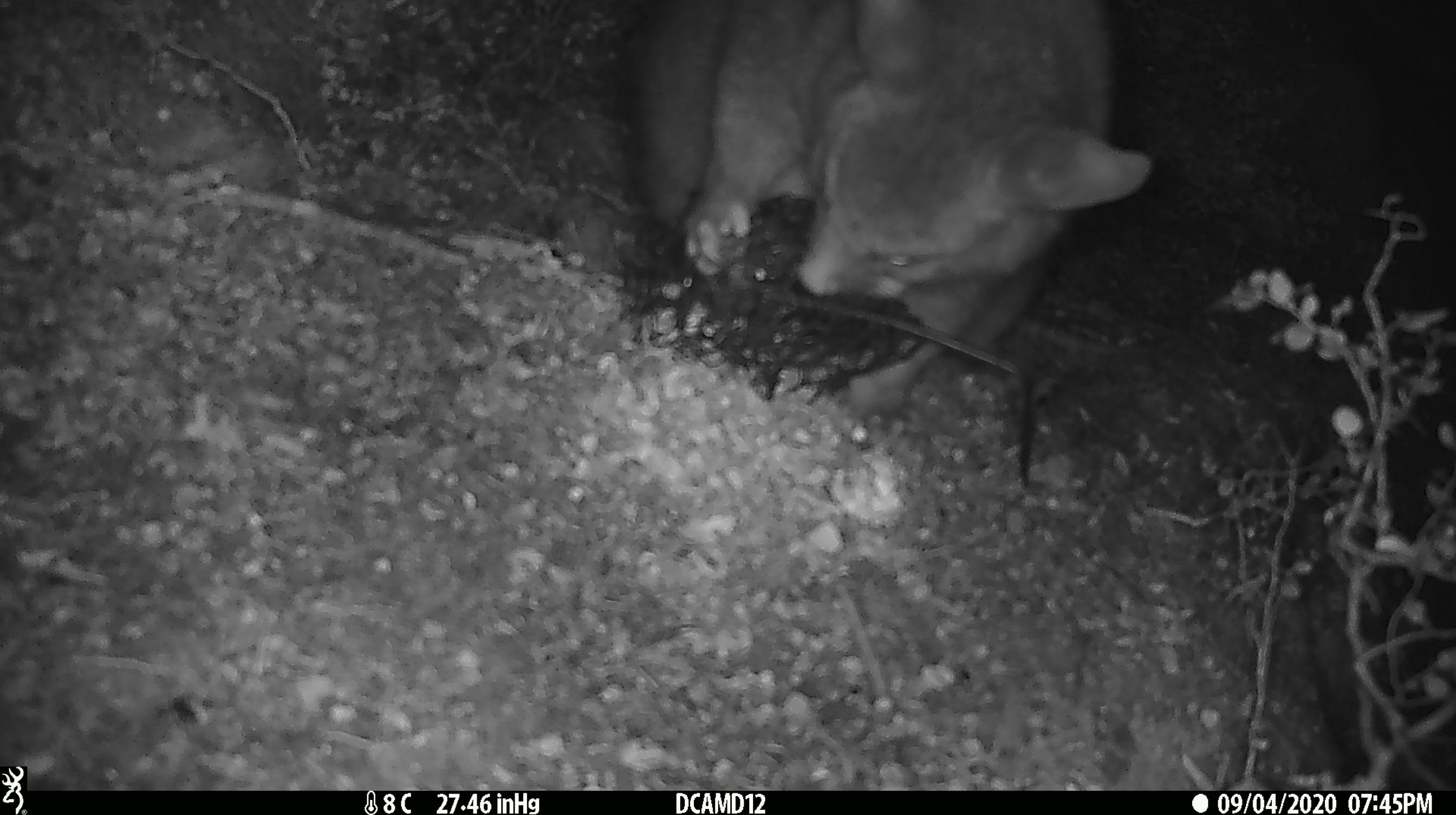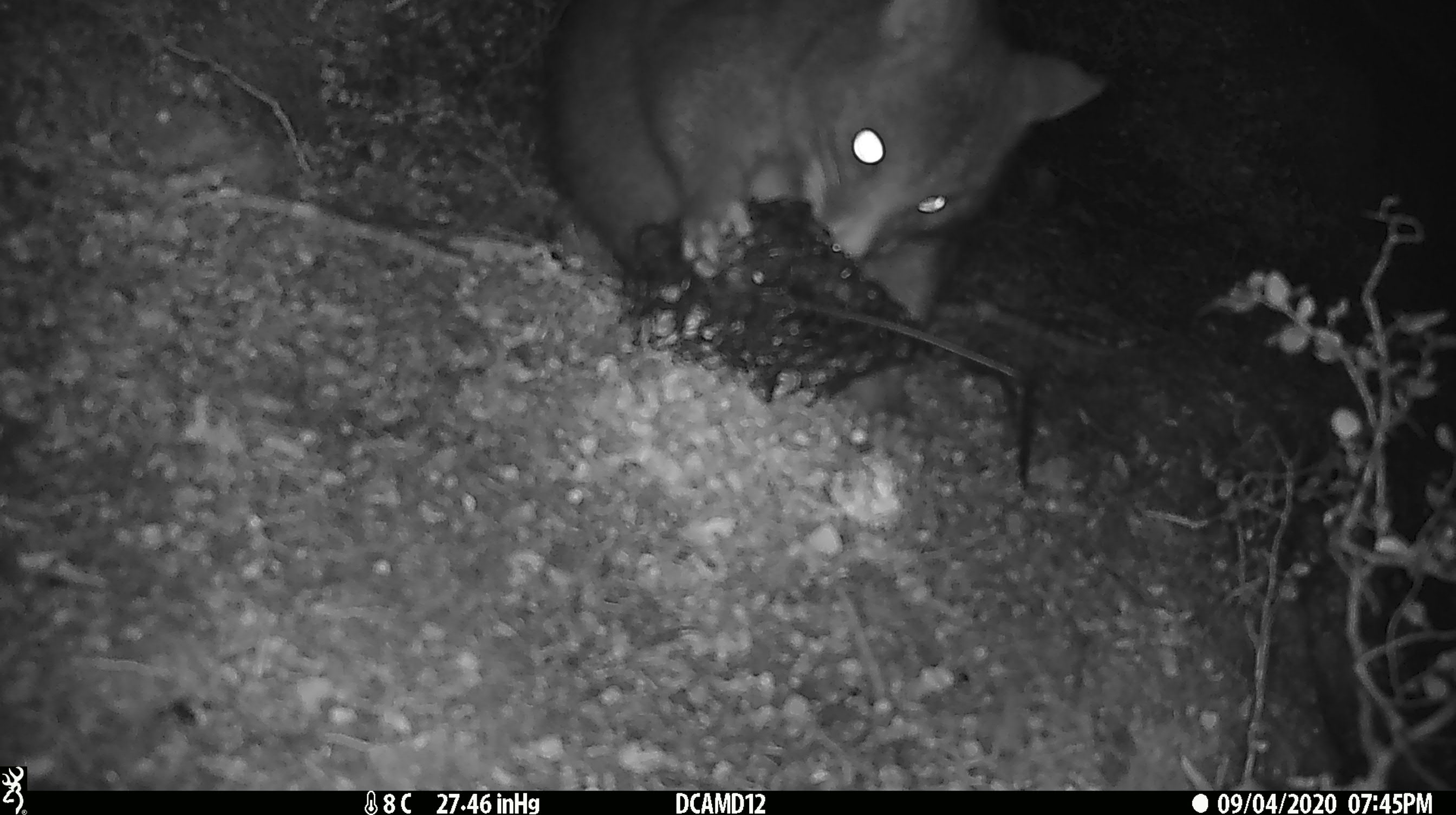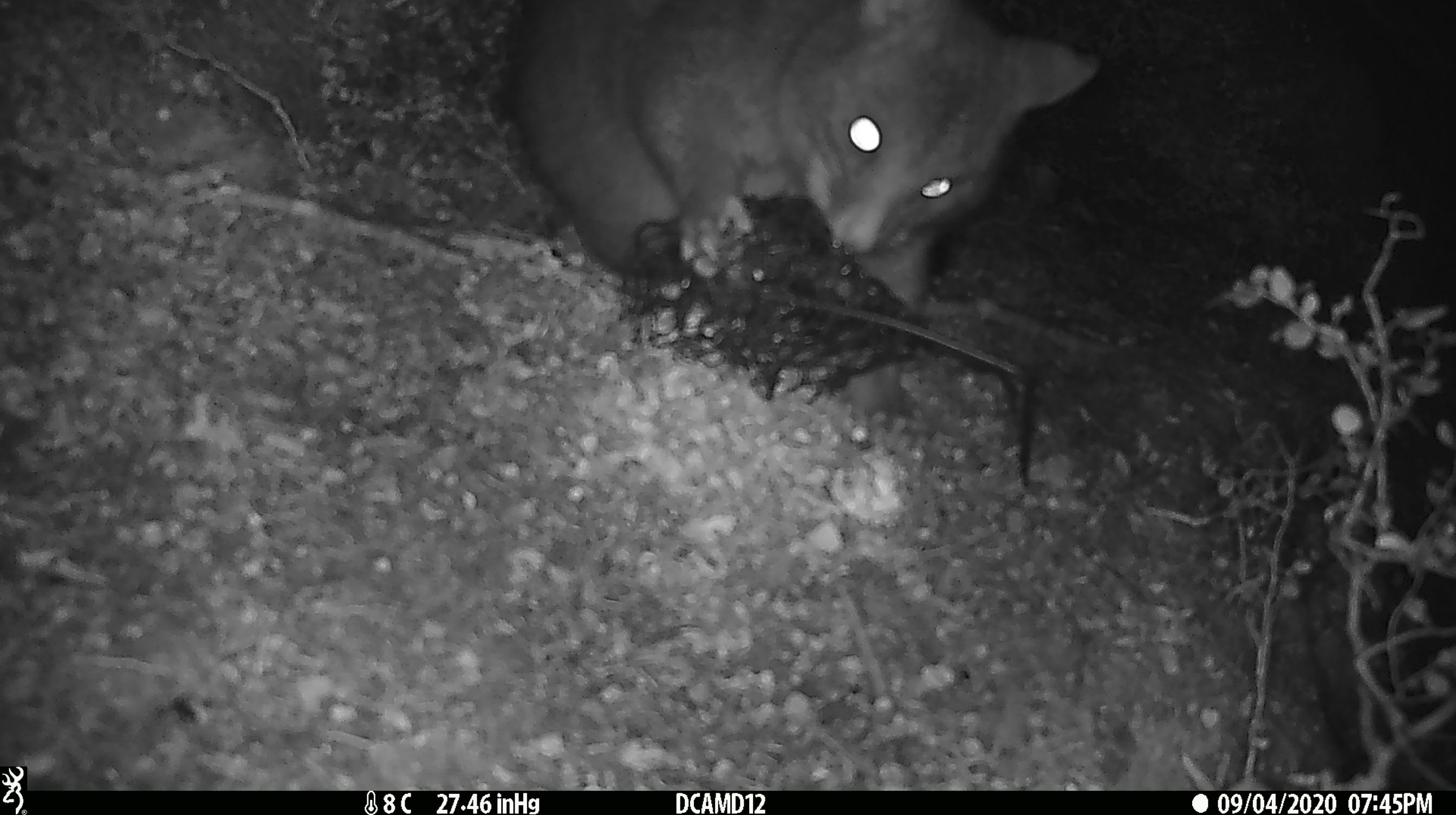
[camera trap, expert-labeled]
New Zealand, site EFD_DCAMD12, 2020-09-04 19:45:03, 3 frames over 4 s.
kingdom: Animalia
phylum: Chordata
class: Mammalia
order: Diprotodontia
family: Phalangeridae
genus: Trichosurus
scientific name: Trichosurus vulpecula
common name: common brushtail possum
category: possum